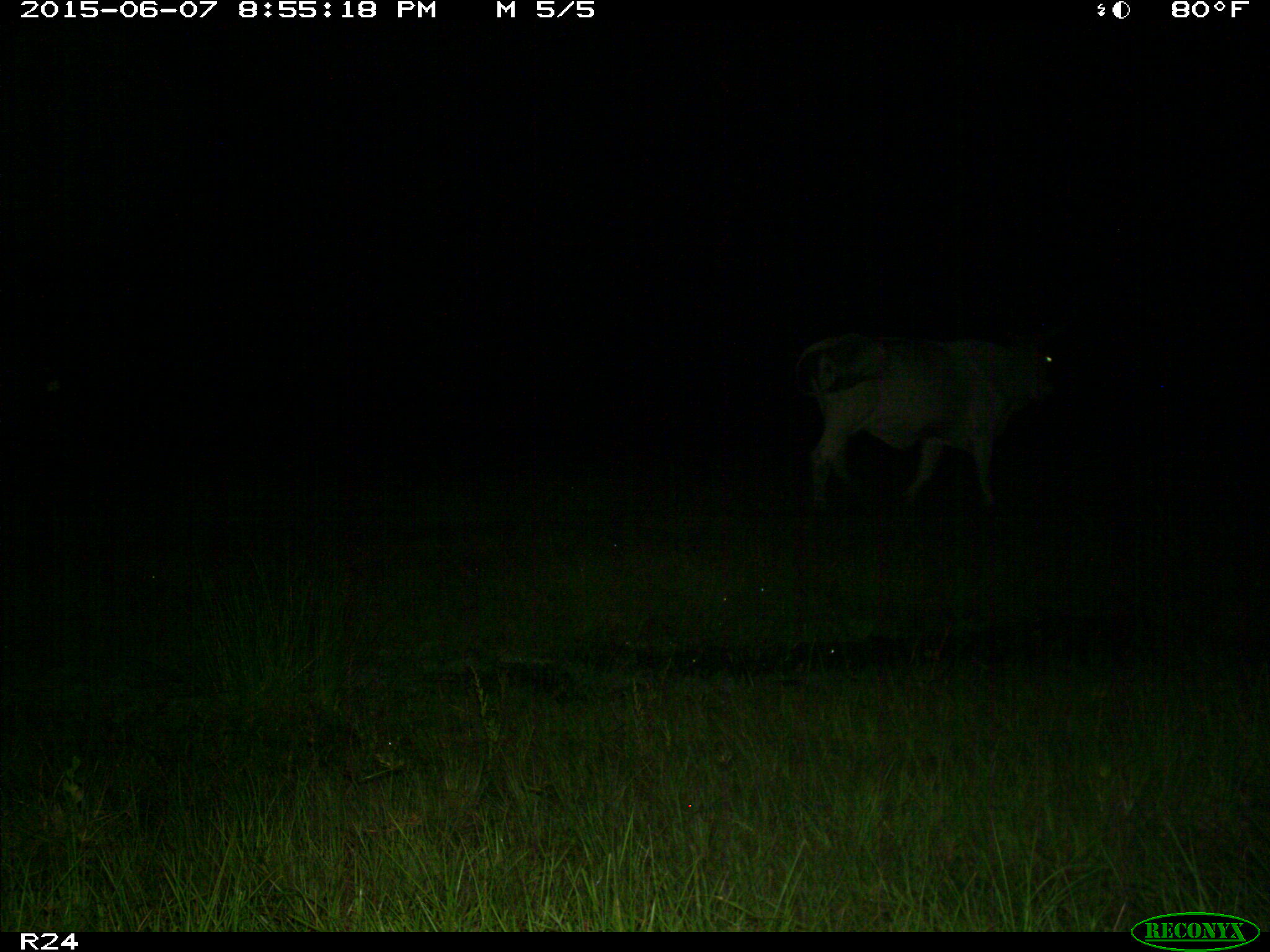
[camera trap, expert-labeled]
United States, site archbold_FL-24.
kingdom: Animalia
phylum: Chordata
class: Mammalia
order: Artiodactyla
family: Bovidae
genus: Bos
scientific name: Bos taurus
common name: domestic cow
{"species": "Bos taurus (domestic cow)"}